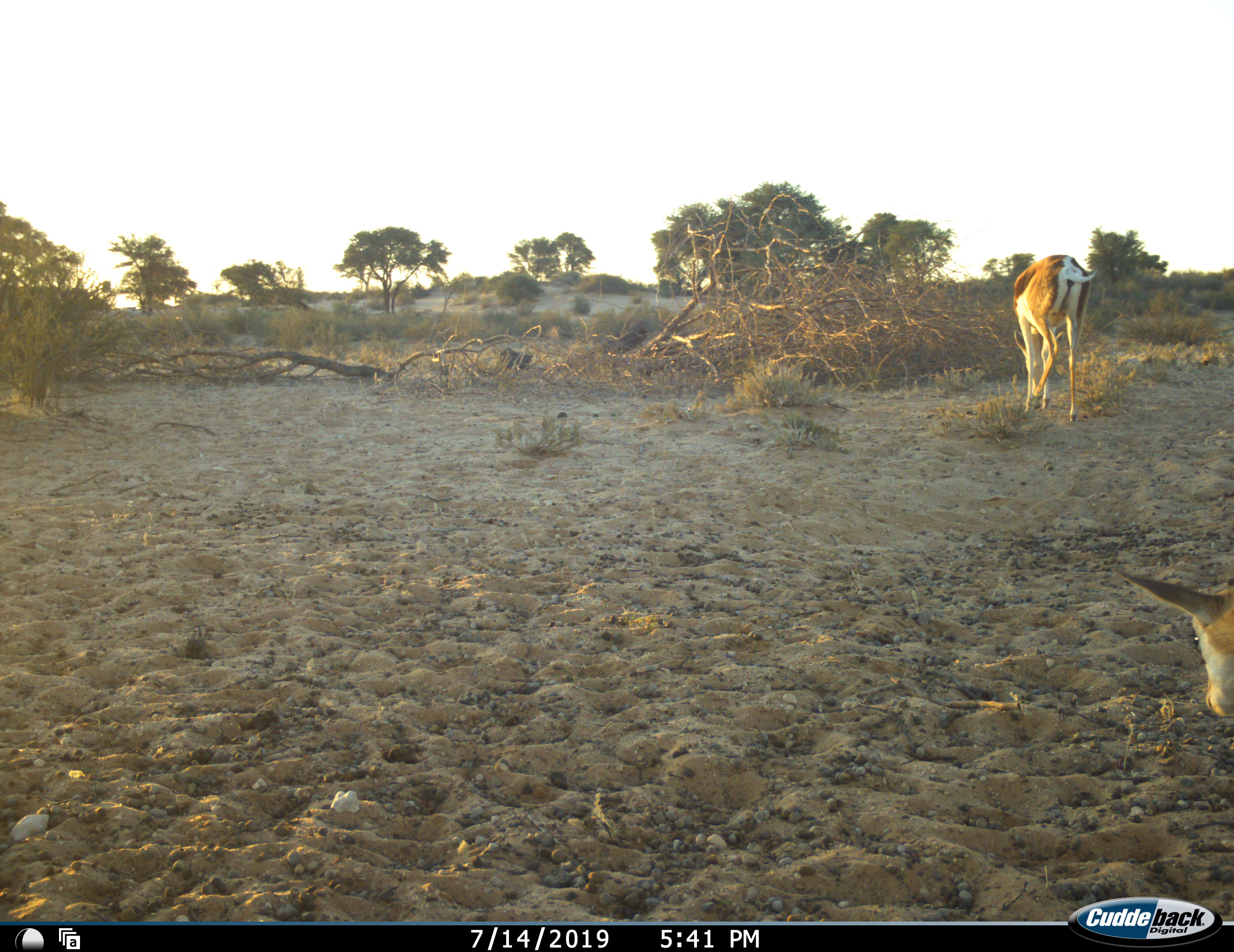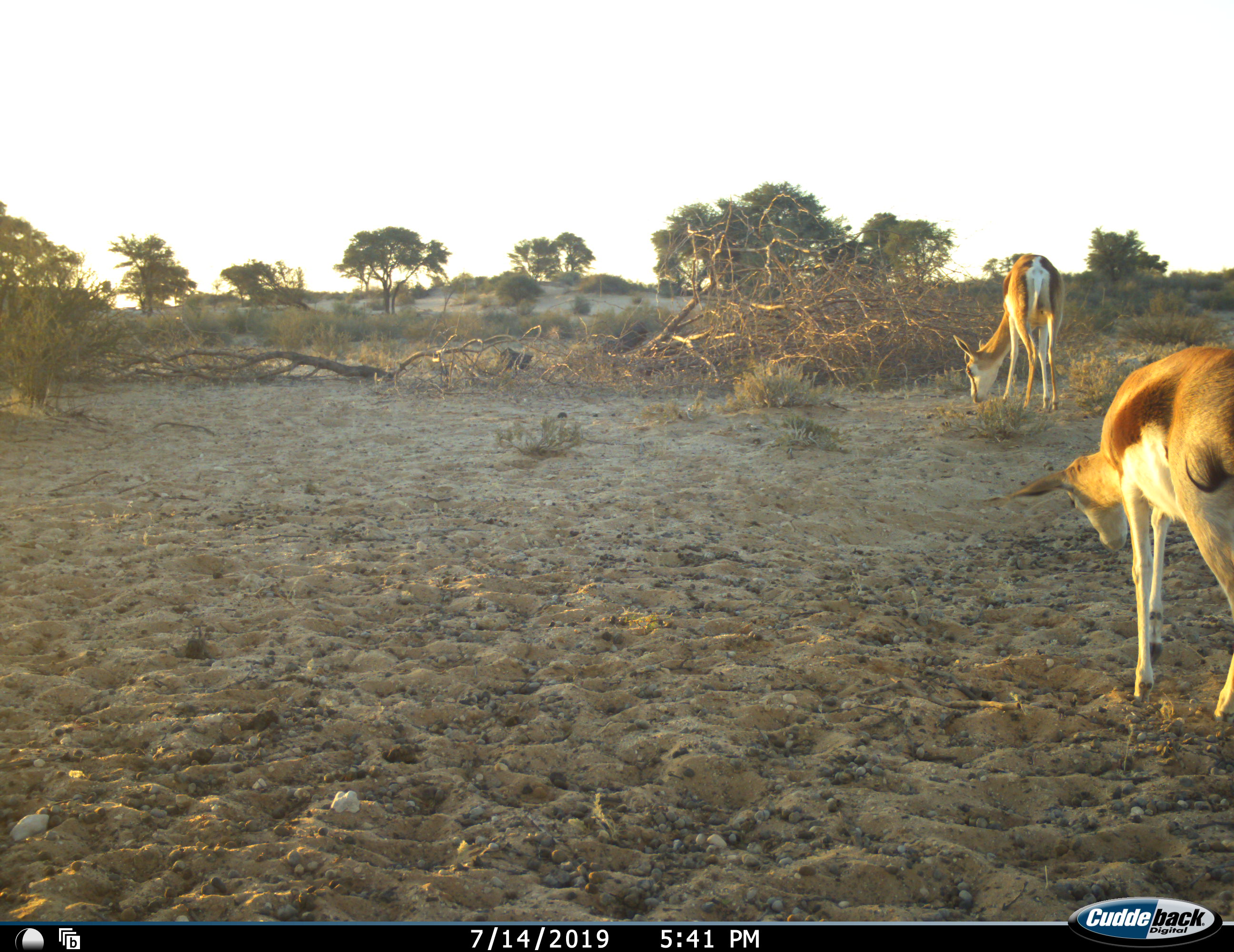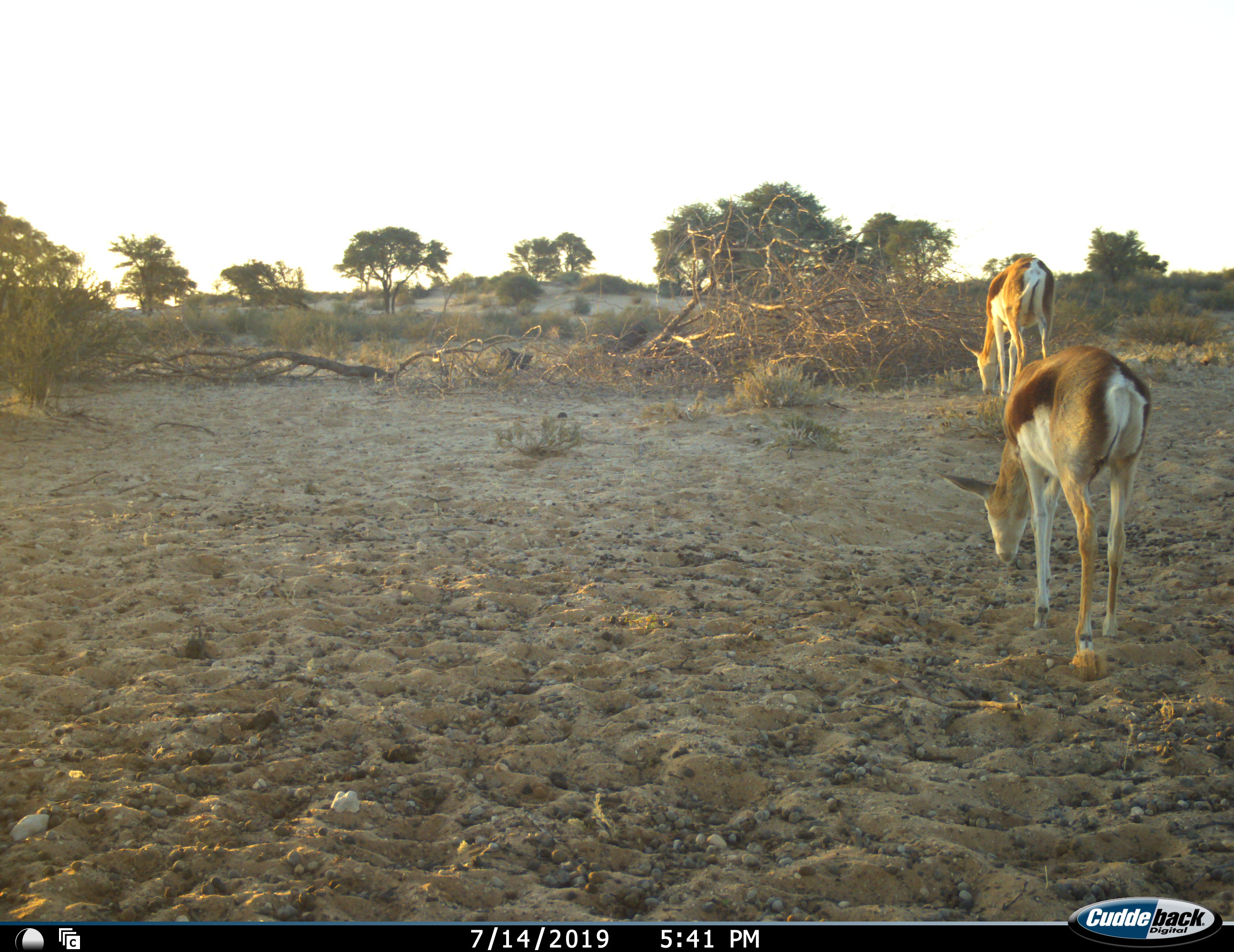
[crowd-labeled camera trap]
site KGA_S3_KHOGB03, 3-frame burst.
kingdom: Animalia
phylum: Chordata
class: Mammalia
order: Artiodactyla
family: Bovidae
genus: Antidorcas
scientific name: Antidorcas marsupialis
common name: springbok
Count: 2.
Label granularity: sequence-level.